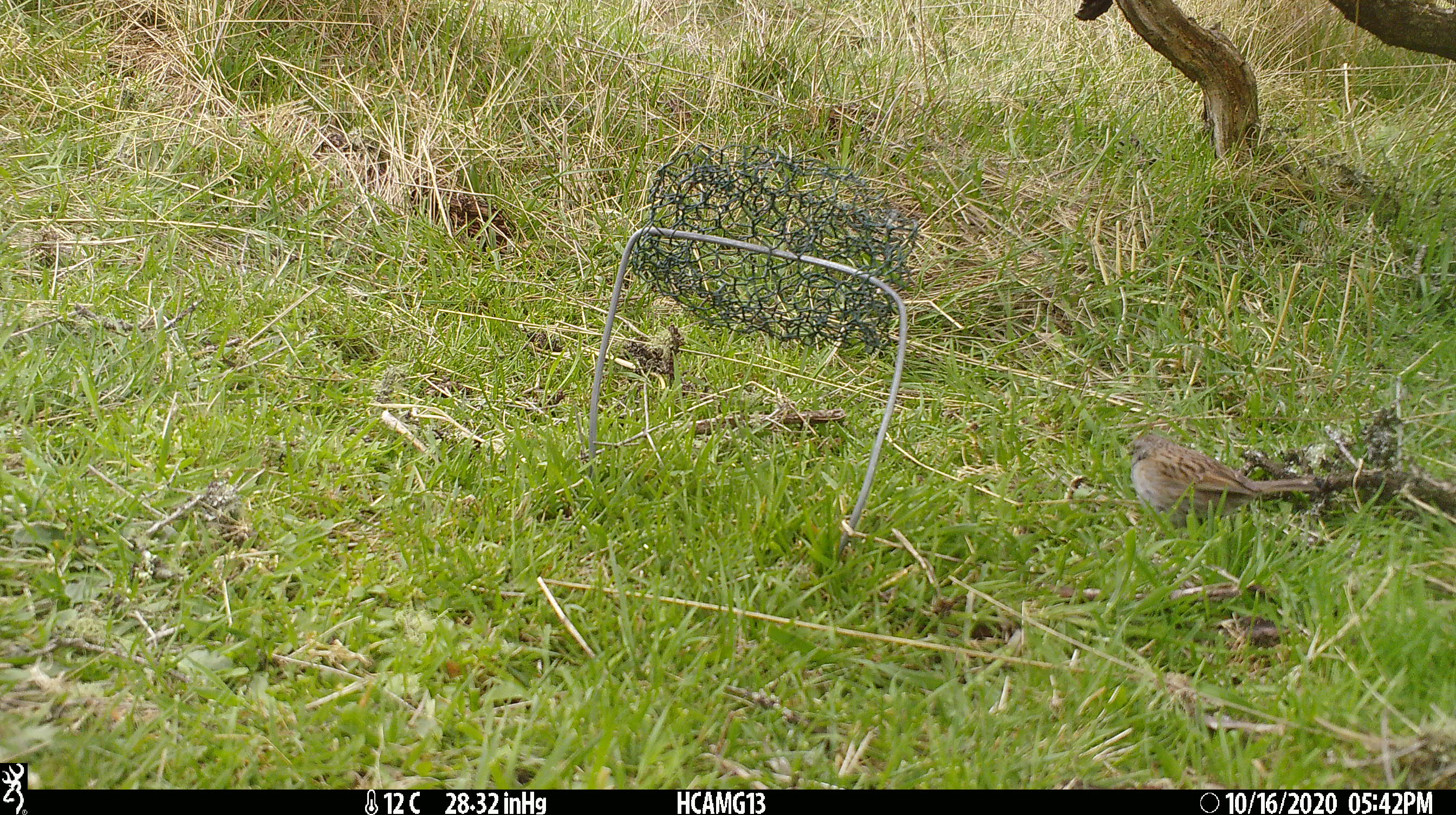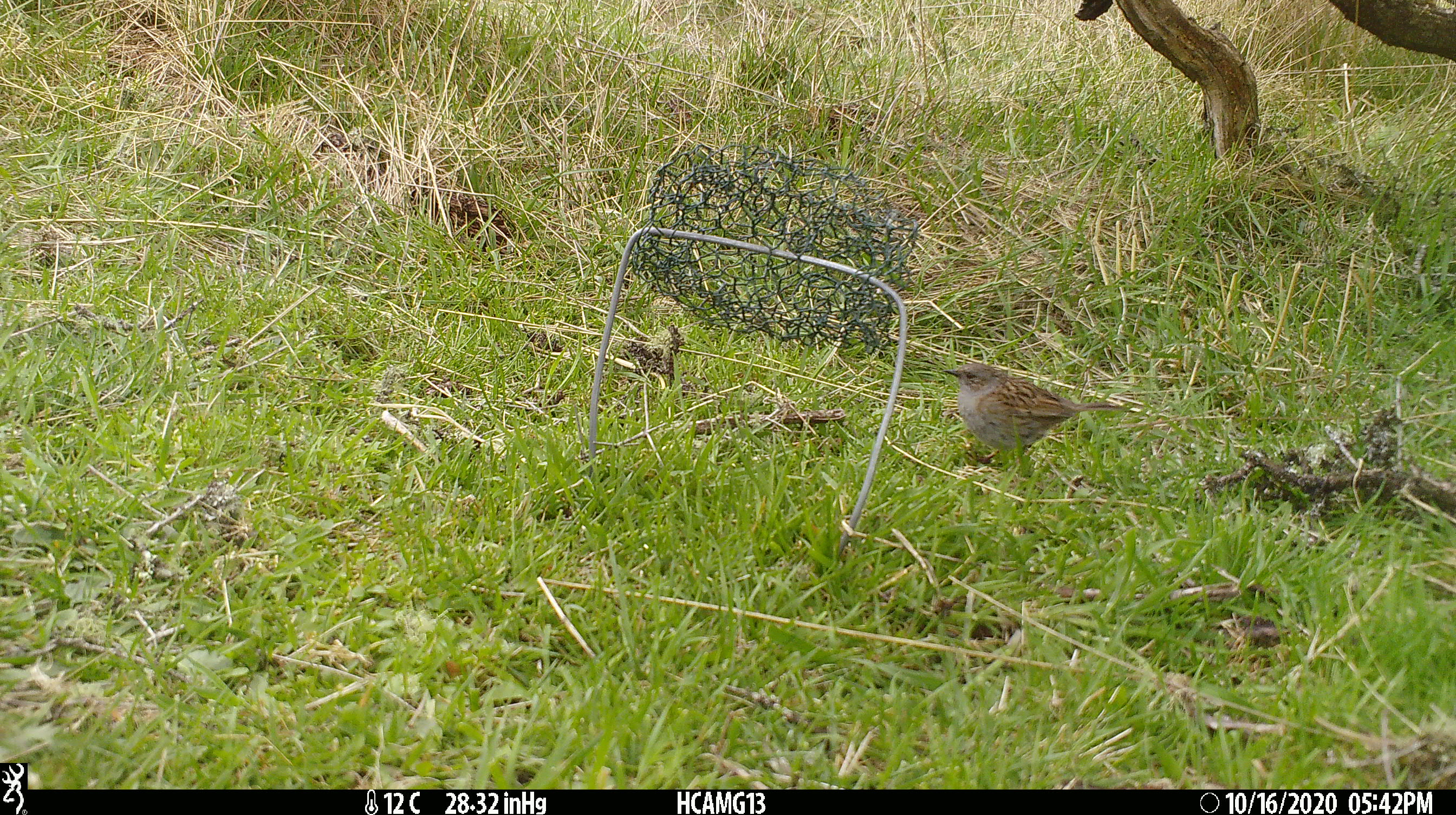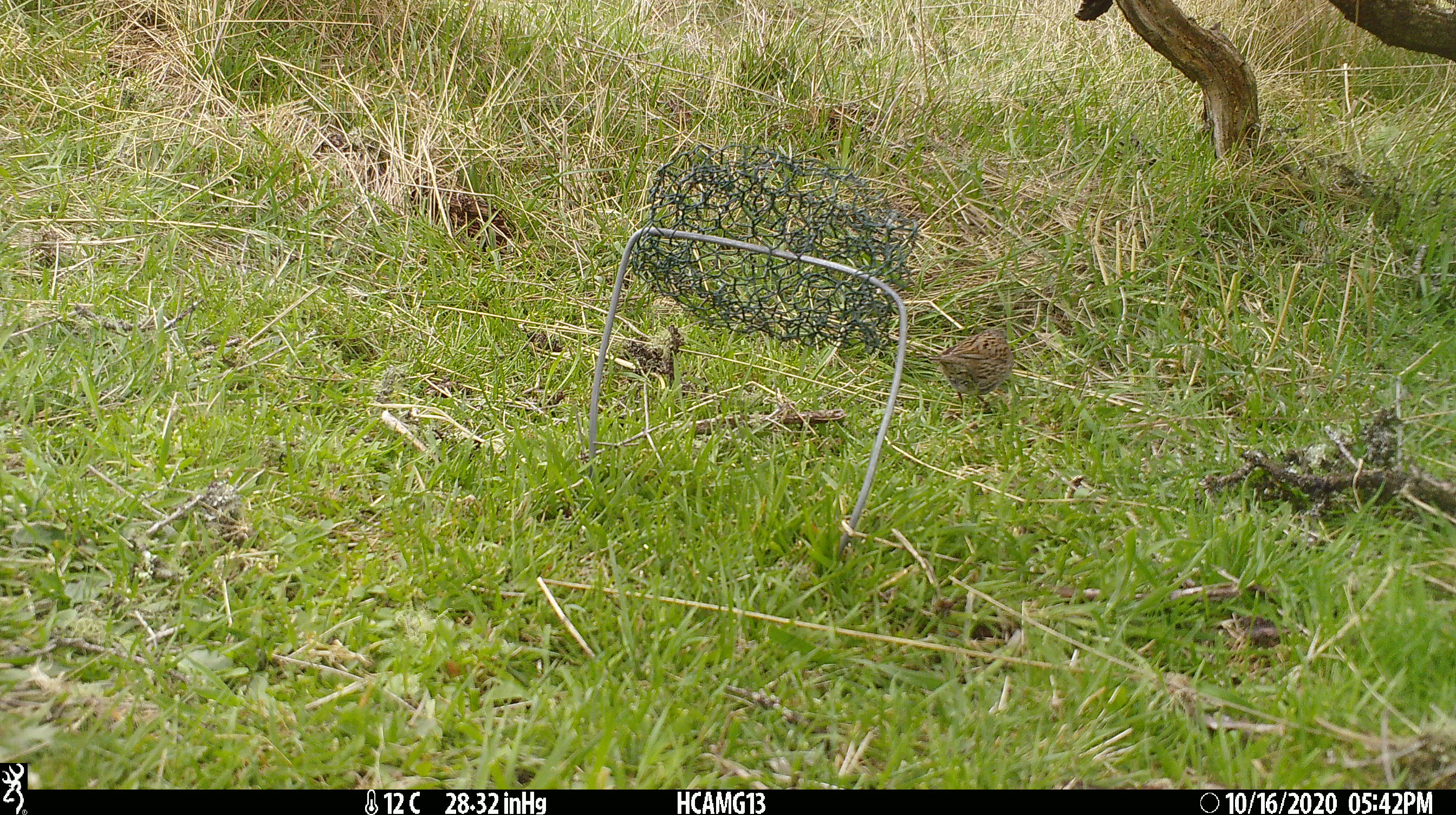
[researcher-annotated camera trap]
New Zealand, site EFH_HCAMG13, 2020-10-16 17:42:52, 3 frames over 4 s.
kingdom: Animalia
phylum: Chordata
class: Aves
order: Passeriformes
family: Prunellidae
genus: Prunella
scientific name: Prunella modularis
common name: dunnock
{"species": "dunnock (Prunella modularis)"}